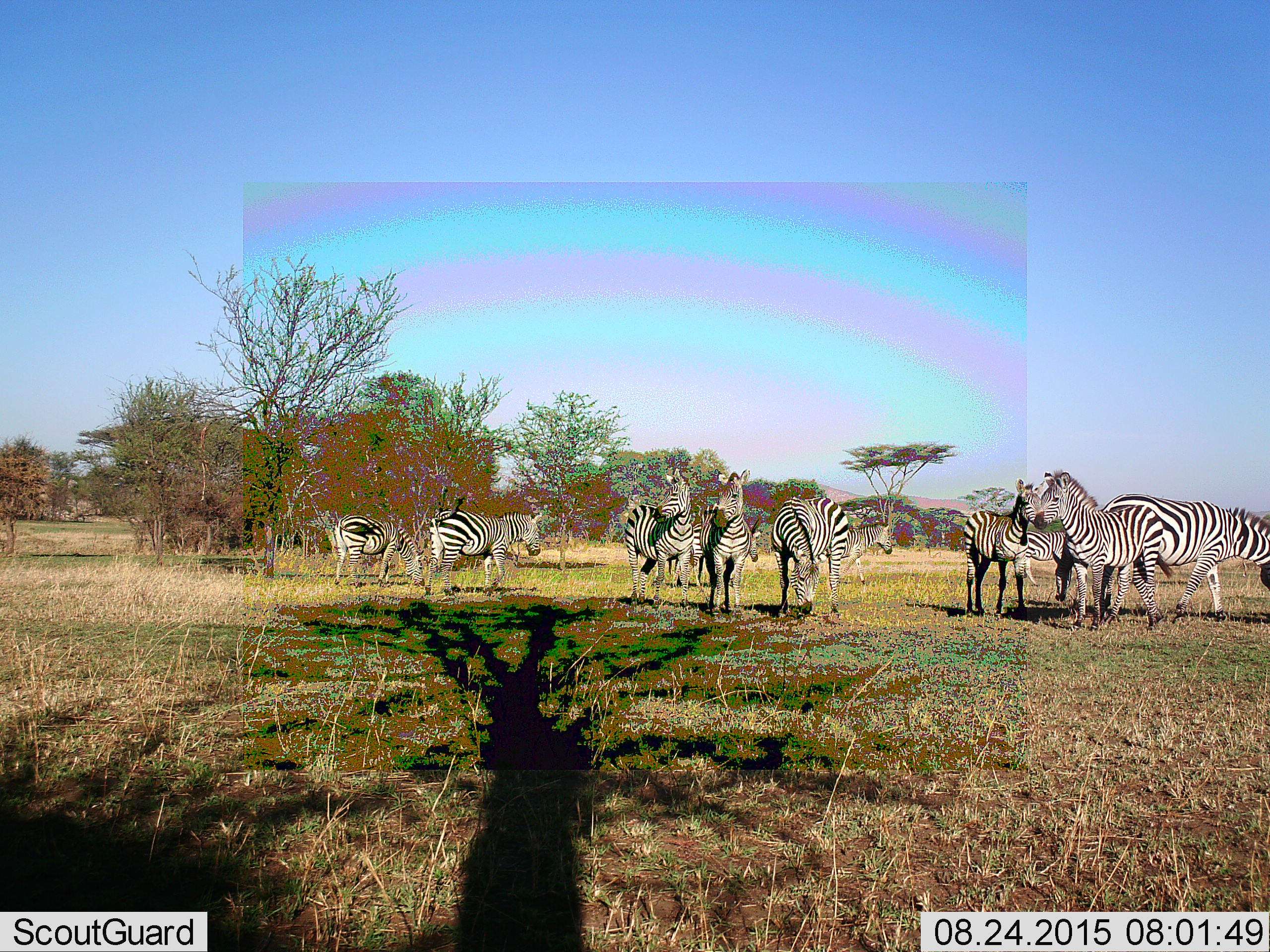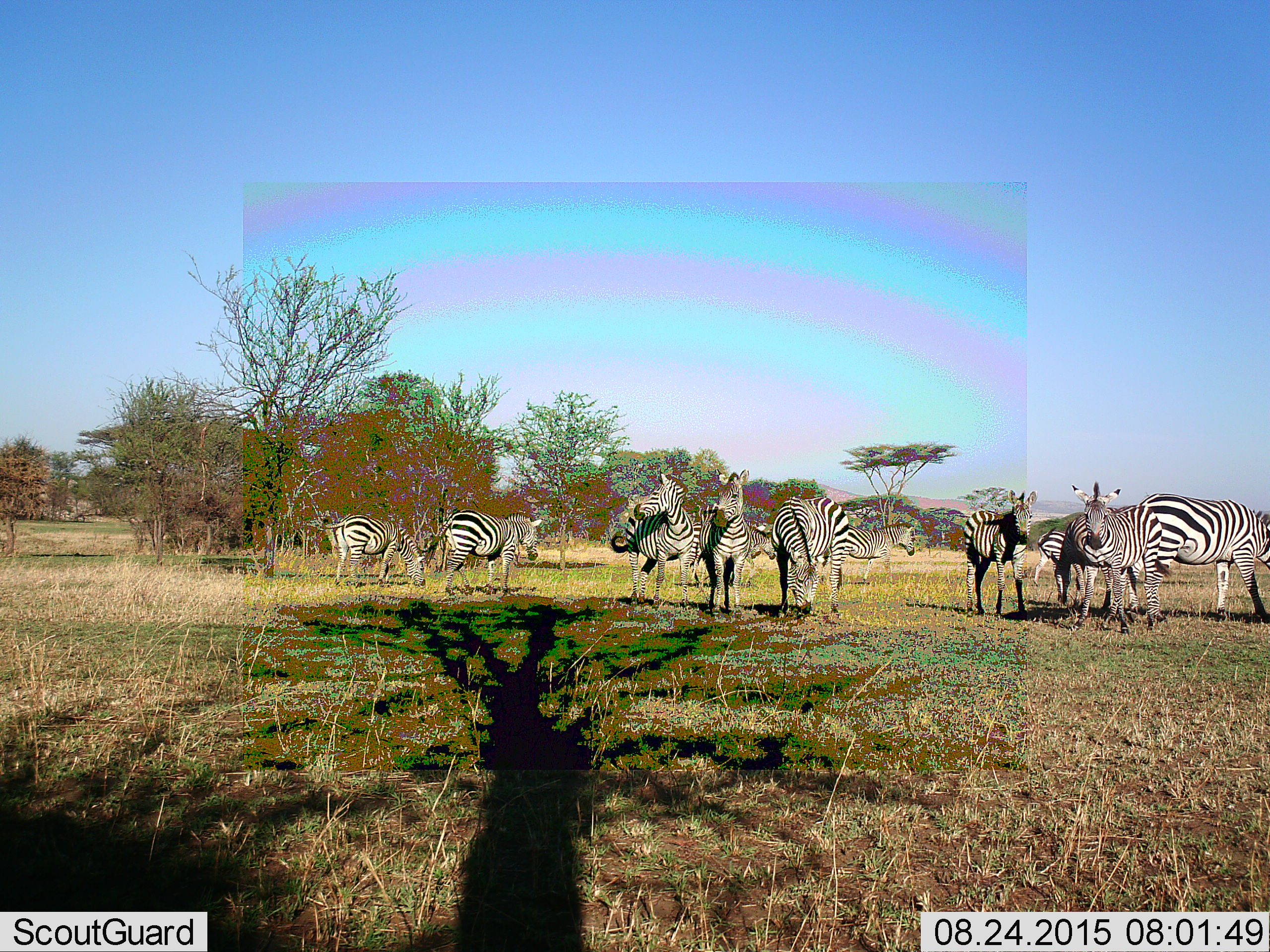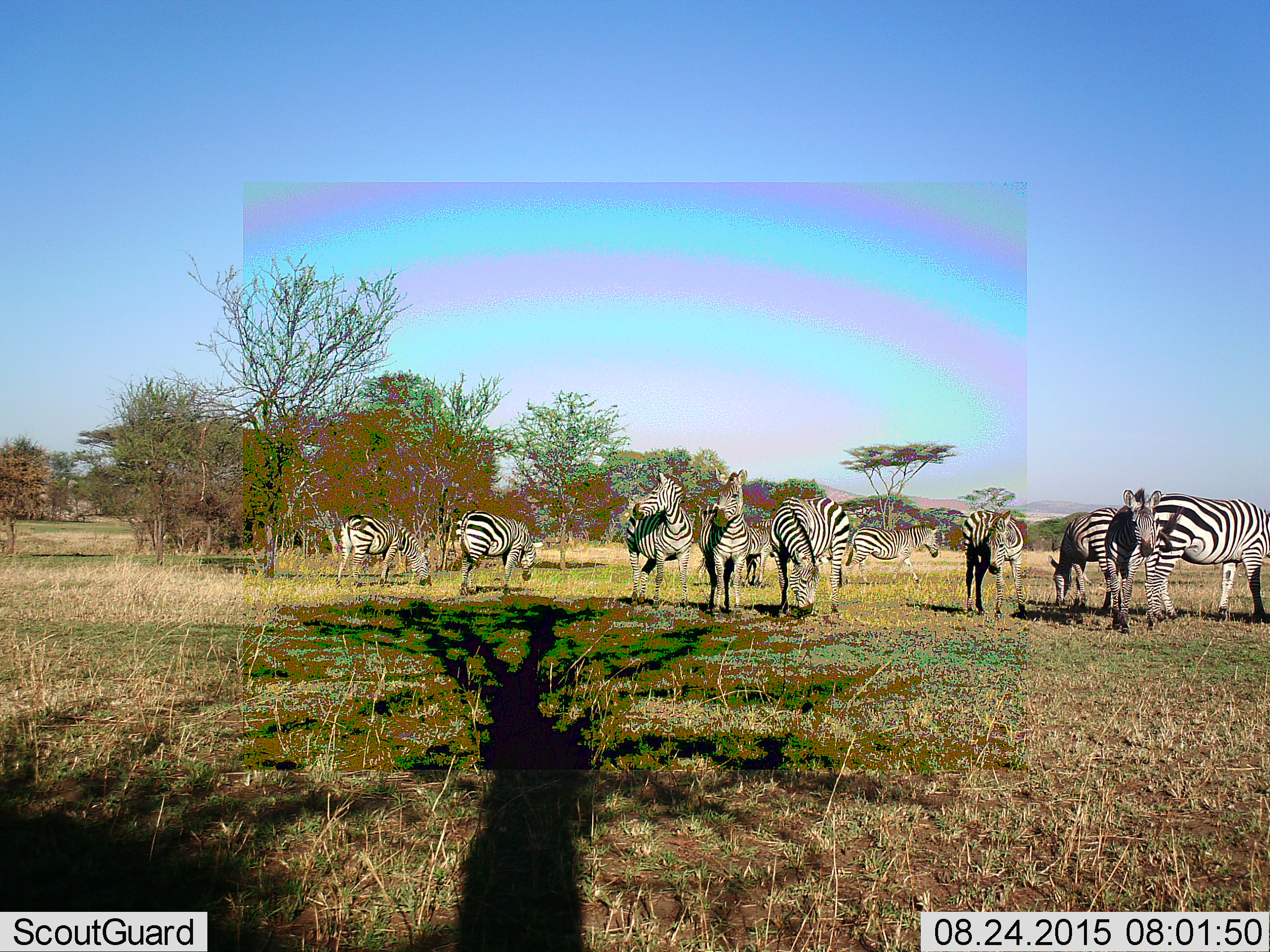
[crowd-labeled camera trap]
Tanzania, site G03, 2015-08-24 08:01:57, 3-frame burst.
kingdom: Animalia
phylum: Chordata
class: Mammalia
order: Perissodactyla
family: Equidae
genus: Equus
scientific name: Equus quagga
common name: plains zebra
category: zebra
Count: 11-50.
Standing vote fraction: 68%.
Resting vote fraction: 11%.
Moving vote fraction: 68%.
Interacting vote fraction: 26%.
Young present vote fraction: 37%.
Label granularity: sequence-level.